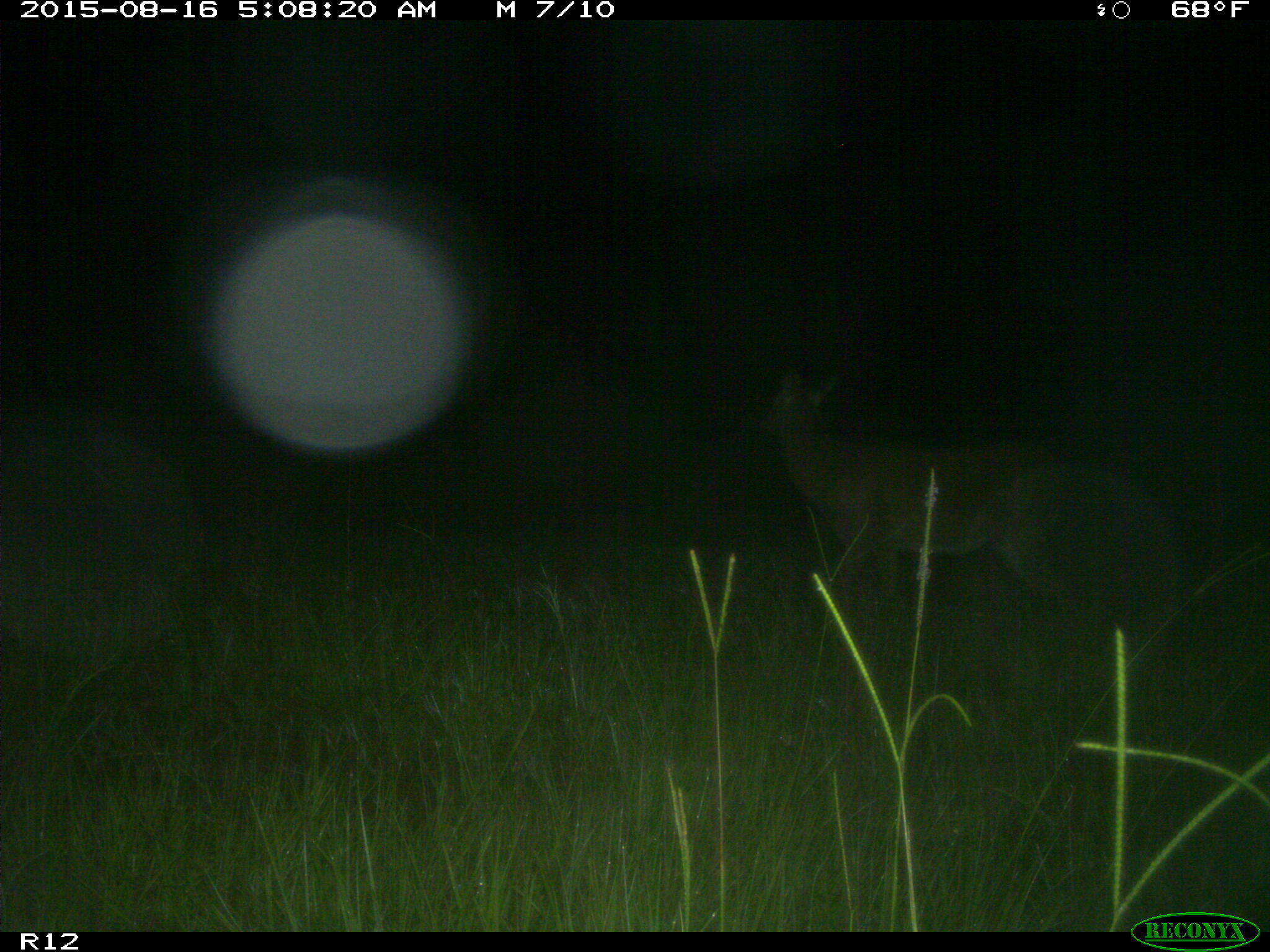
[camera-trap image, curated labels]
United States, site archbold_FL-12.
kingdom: Animalia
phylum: Chordata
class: Mammalia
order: Artiodactyla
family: Cervidae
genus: Odocoileus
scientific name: Odocoileus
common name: deer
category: unidentified deer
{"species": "unidentified deer (deer) (Odocoileus)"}